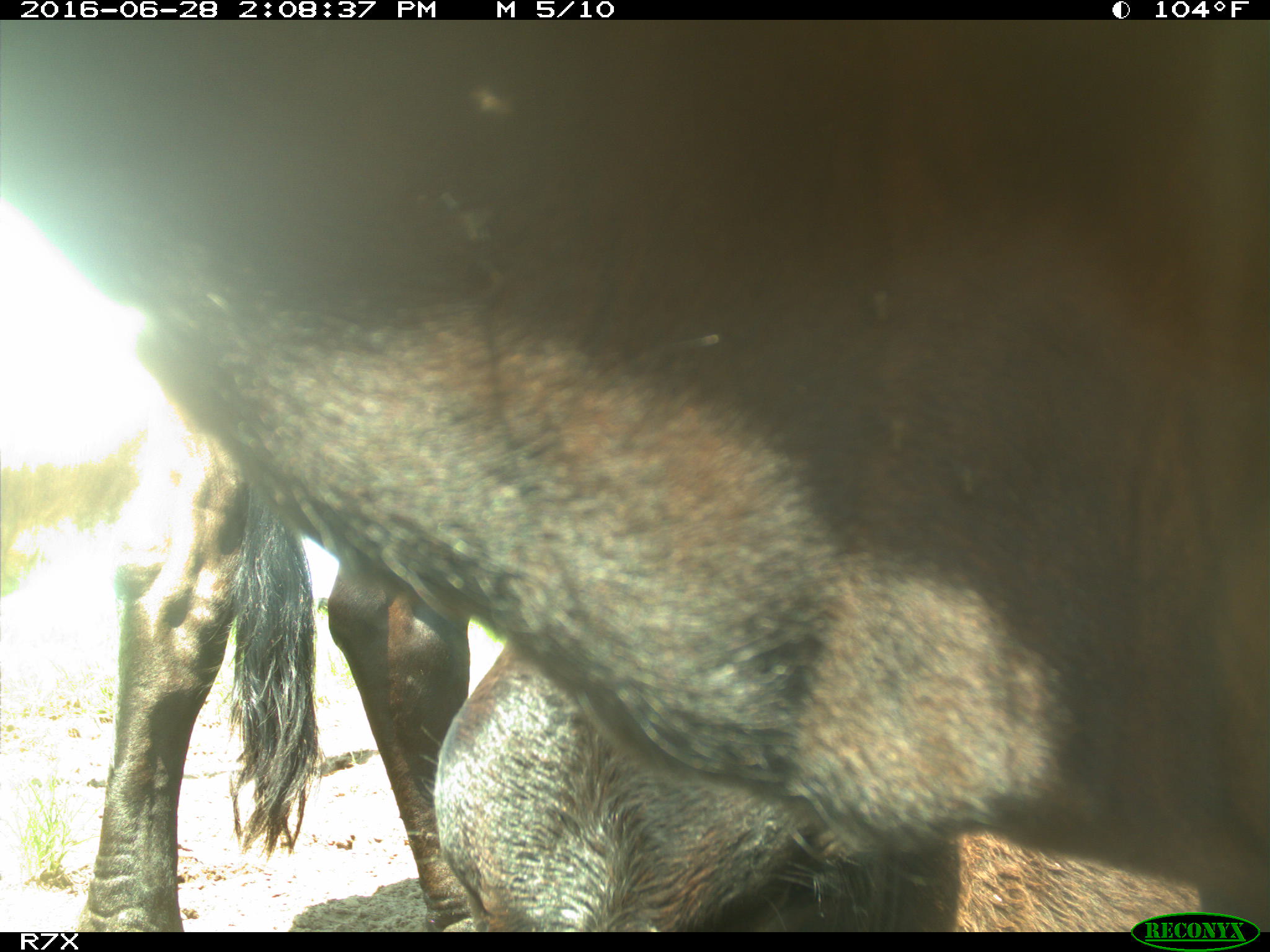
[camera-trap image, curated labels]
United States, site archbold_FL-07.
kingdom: Animalia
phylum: Chordata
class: Mammalia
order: Artiodactyla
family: Bovidae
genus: Bos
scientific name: Bos taurus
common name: domestic cow